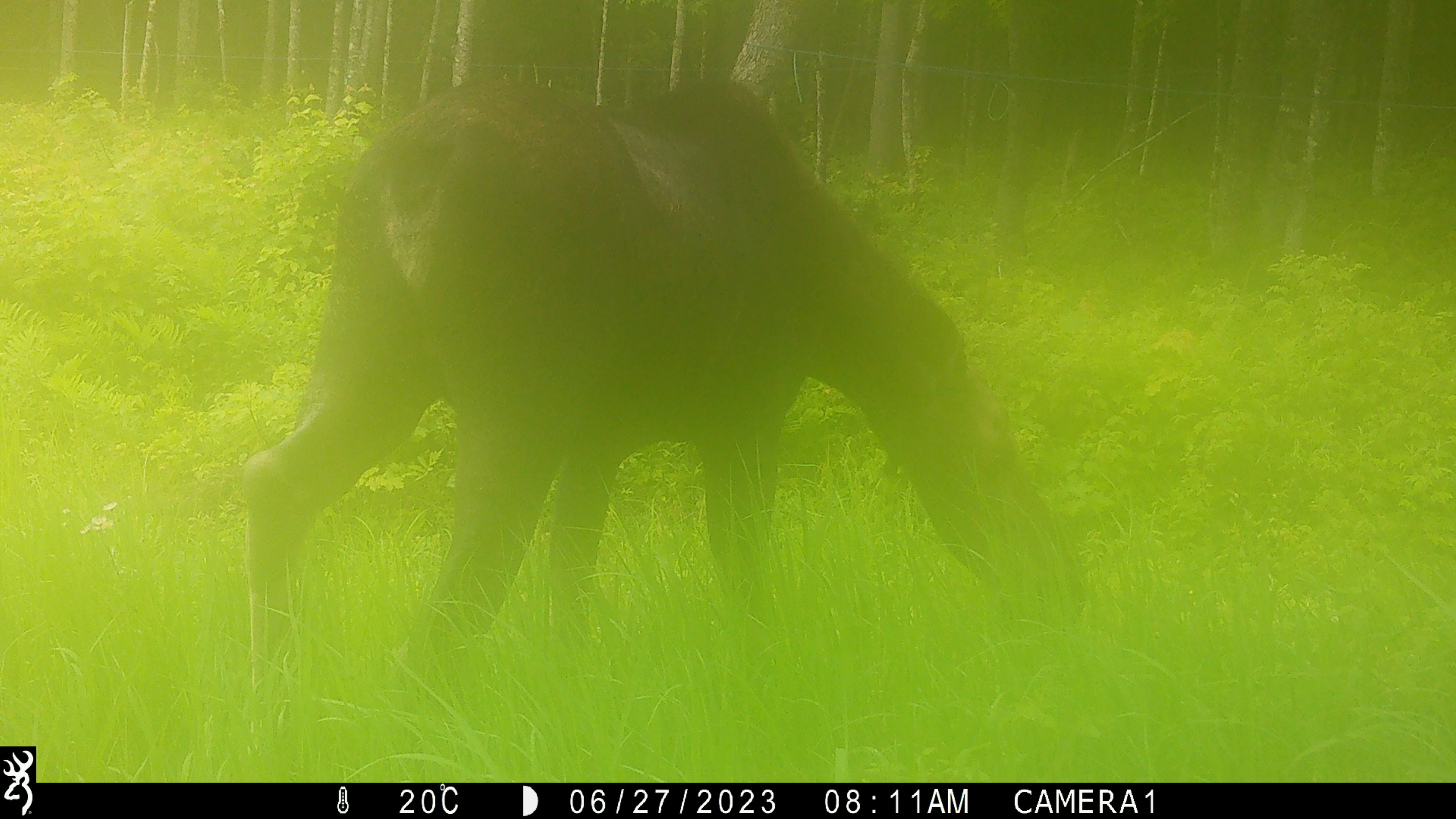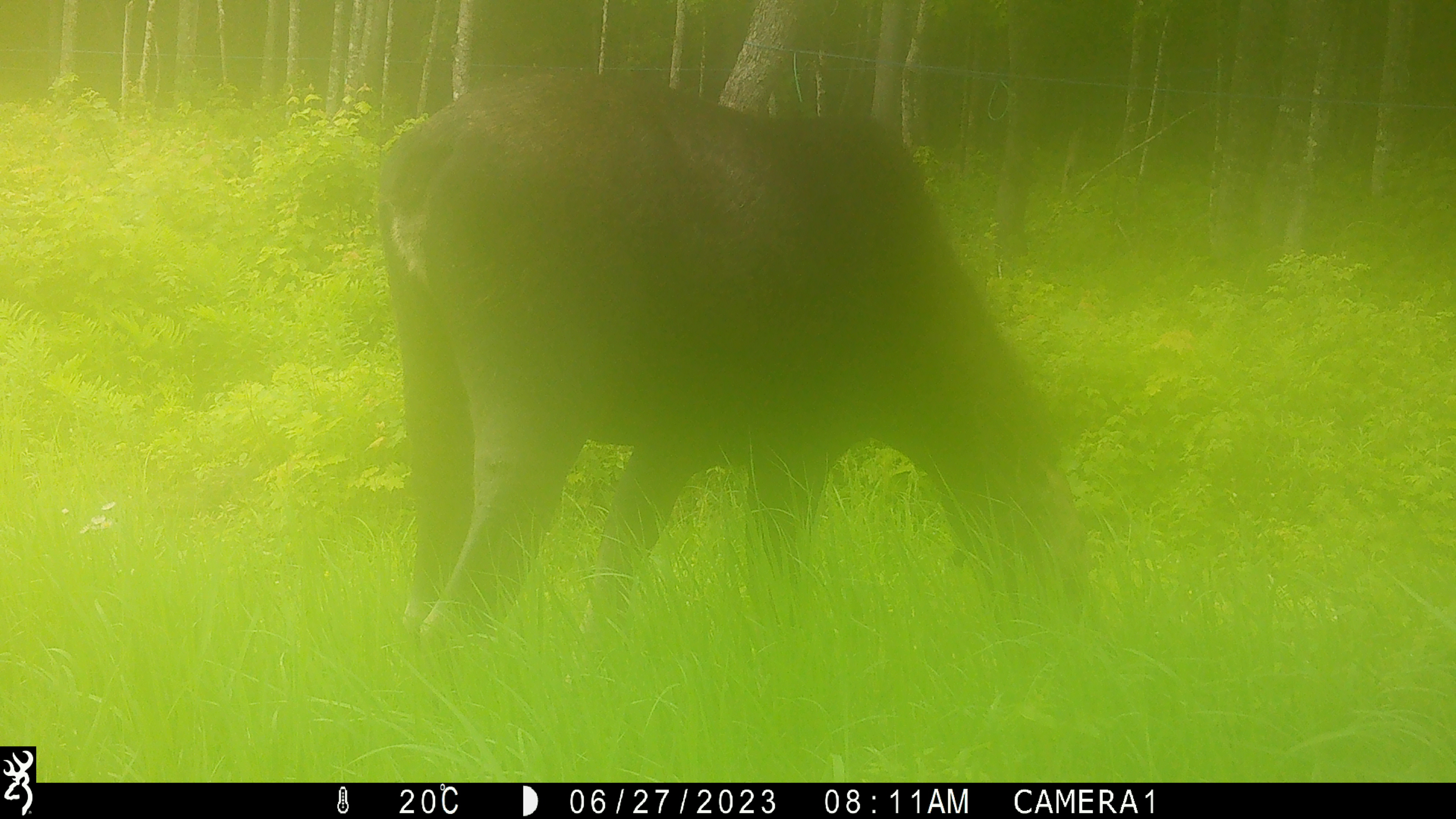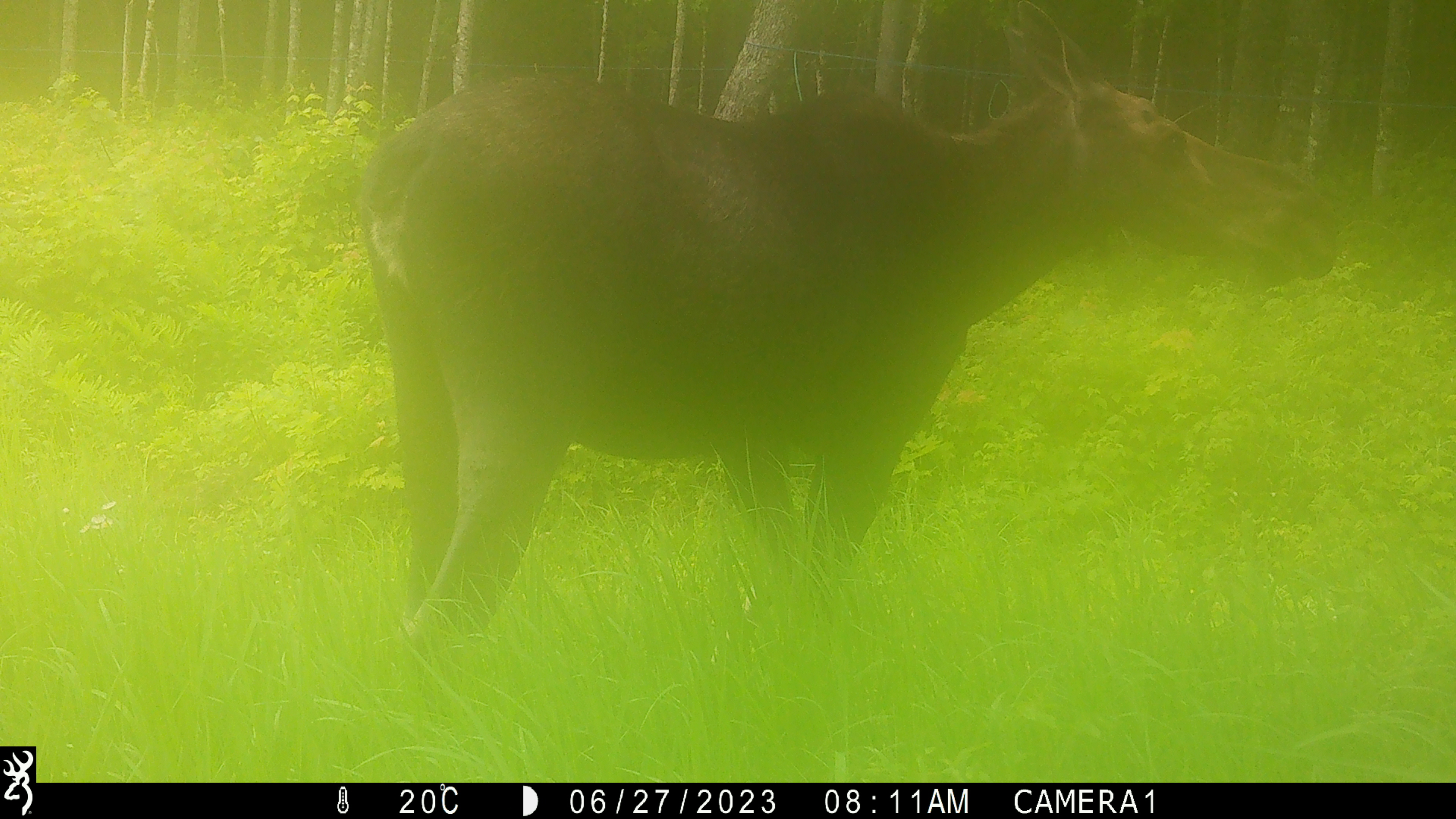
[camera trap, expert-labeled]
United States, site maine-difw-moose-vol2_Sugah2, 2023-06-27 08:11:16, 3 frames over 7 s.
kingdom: Animalia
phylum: Chordata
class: Mammalia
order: Artiodactyla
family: Cervidae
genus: Alces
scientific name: Alces alces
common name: moose